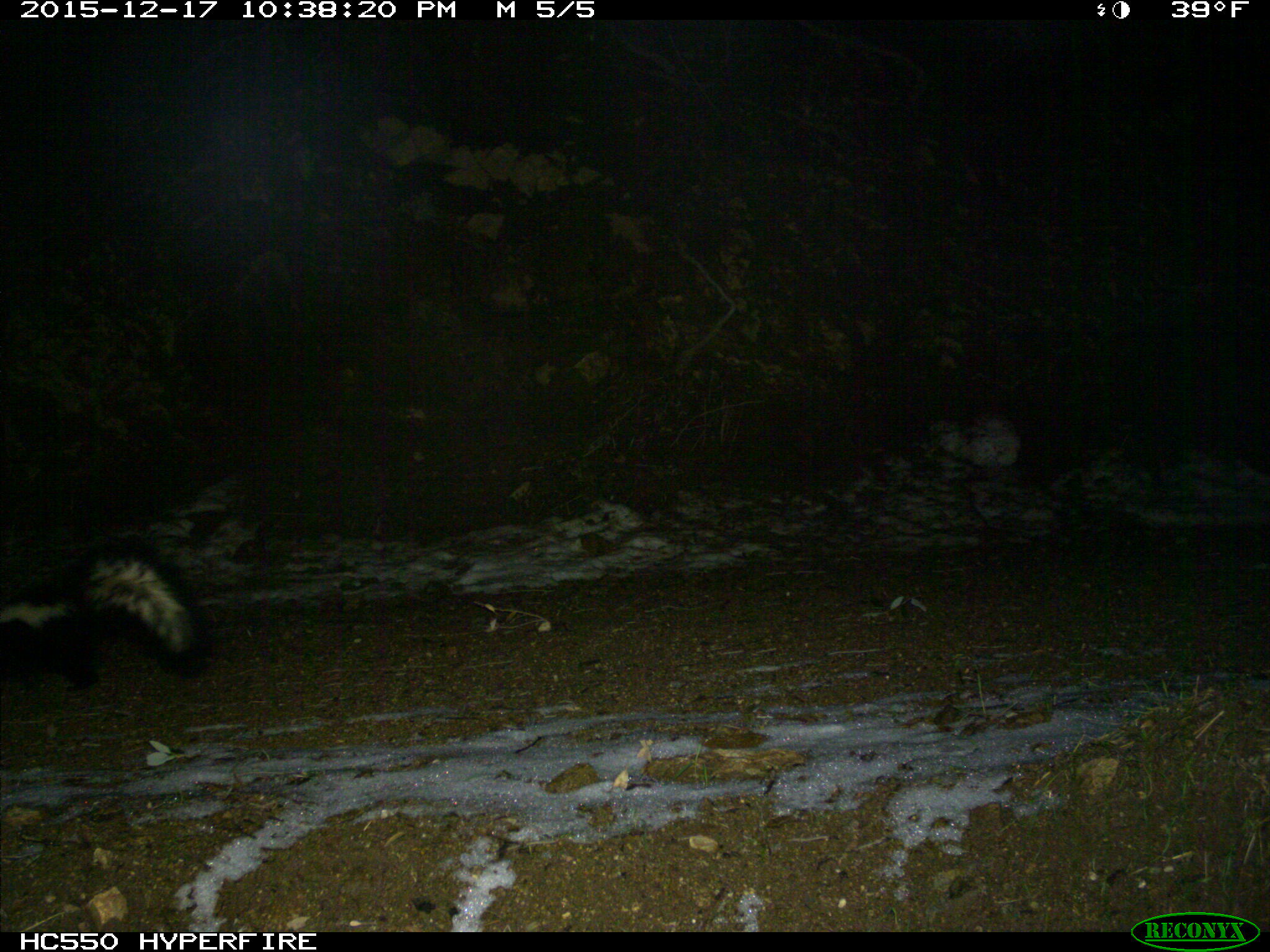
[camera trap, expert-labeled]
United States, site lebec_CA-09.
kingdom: Animalia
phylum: Chordata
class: Mammalia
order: Carnivora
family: Mephitidae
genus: Mephitis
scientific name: Mephitis mephitis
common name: striped skunk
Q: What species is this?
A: Mephitis mephitis (striped skunk).